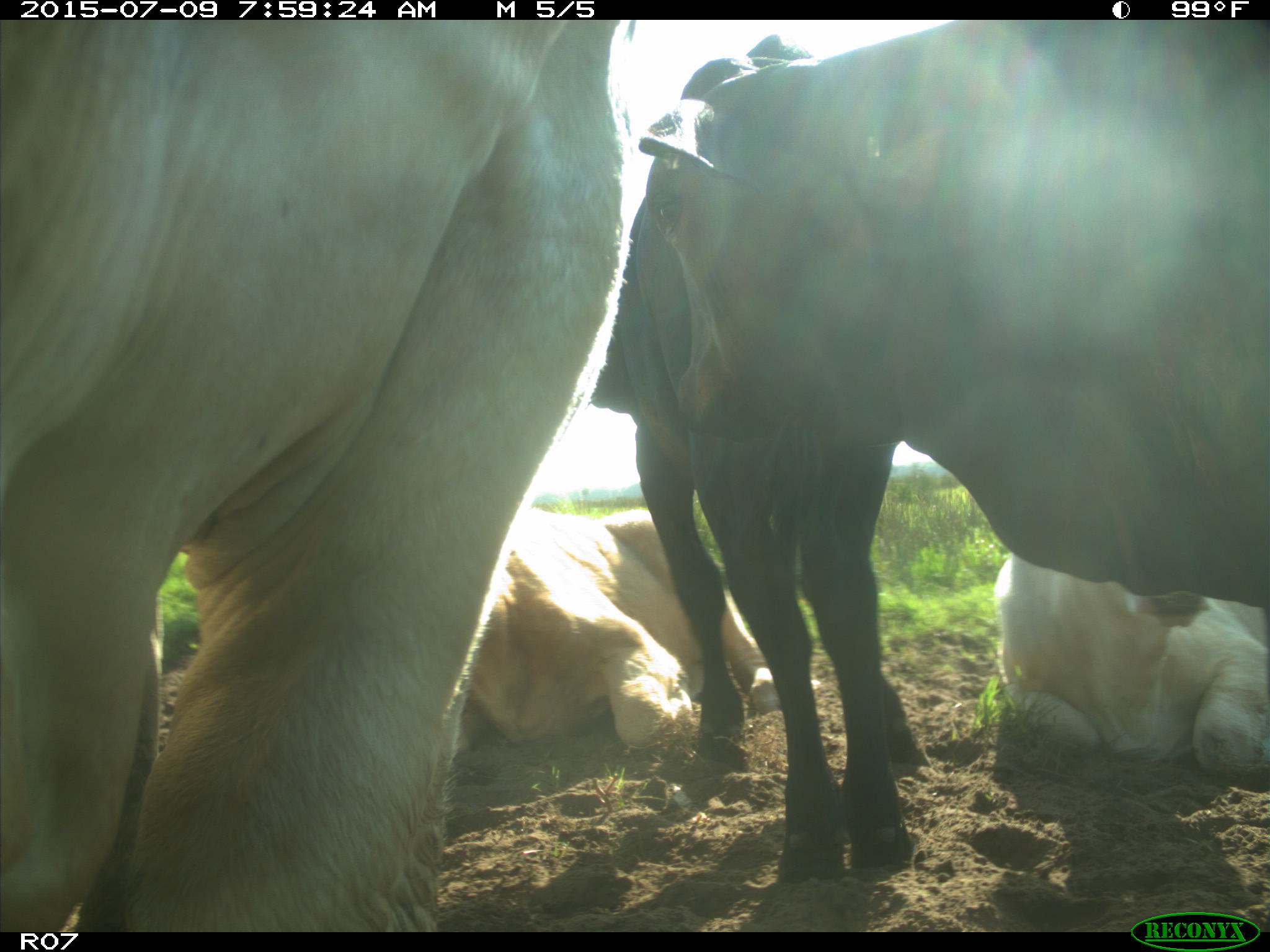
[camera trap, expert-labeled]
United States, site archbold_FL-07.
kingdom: Animalia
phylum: Chordata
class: Mammalia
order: Artiodactyla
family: Bovidae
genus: Bos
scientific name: Bos taurus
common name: domestic cow